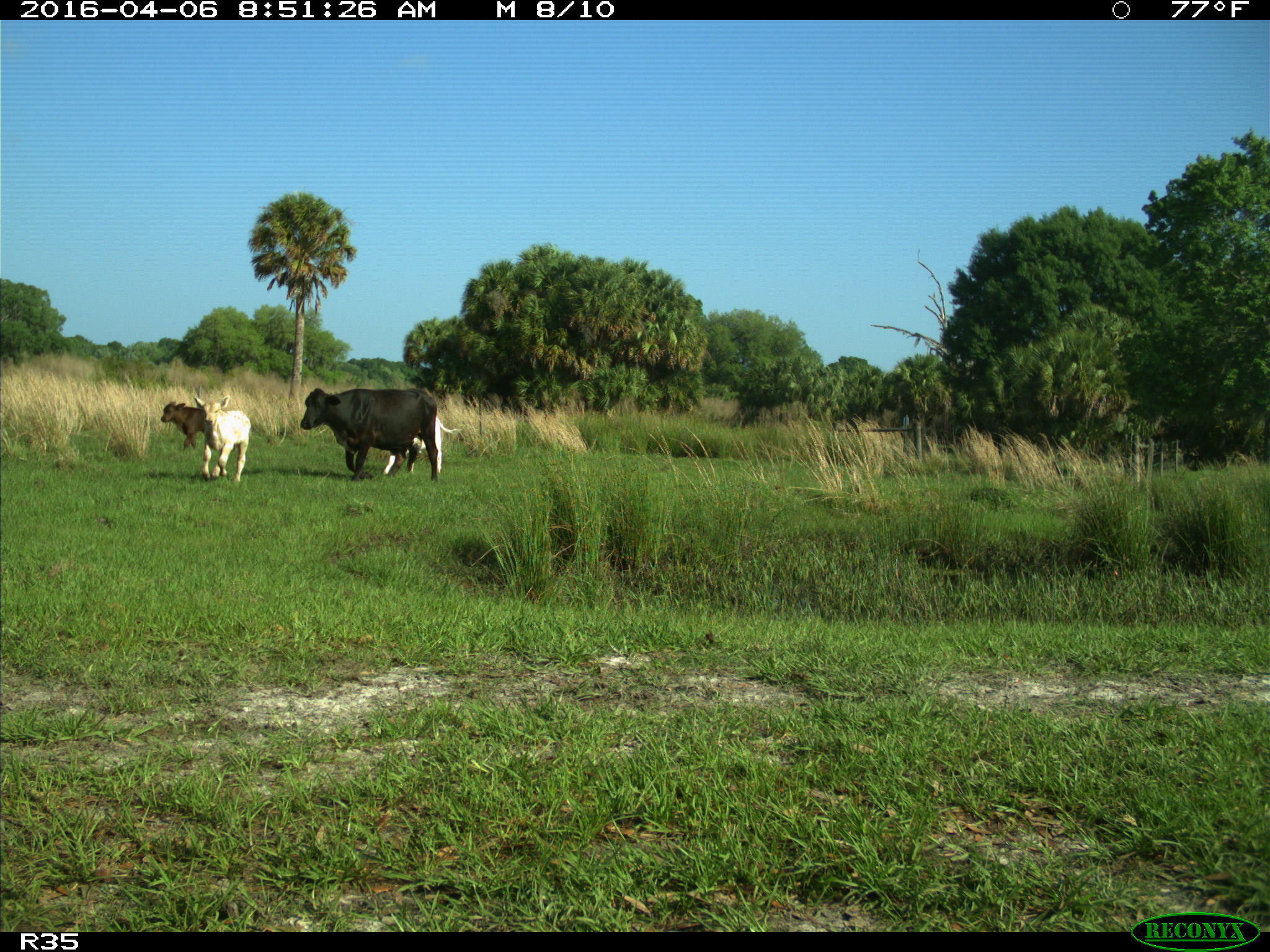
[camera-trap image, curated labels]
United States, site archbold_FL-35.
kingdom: Animalia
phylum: Chordata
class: Mammalia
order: Artiodactyla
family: Bovidae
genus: Bos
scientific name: Bos taurus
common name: domestic cow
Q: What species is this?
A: Bos taurus (domestic cow).